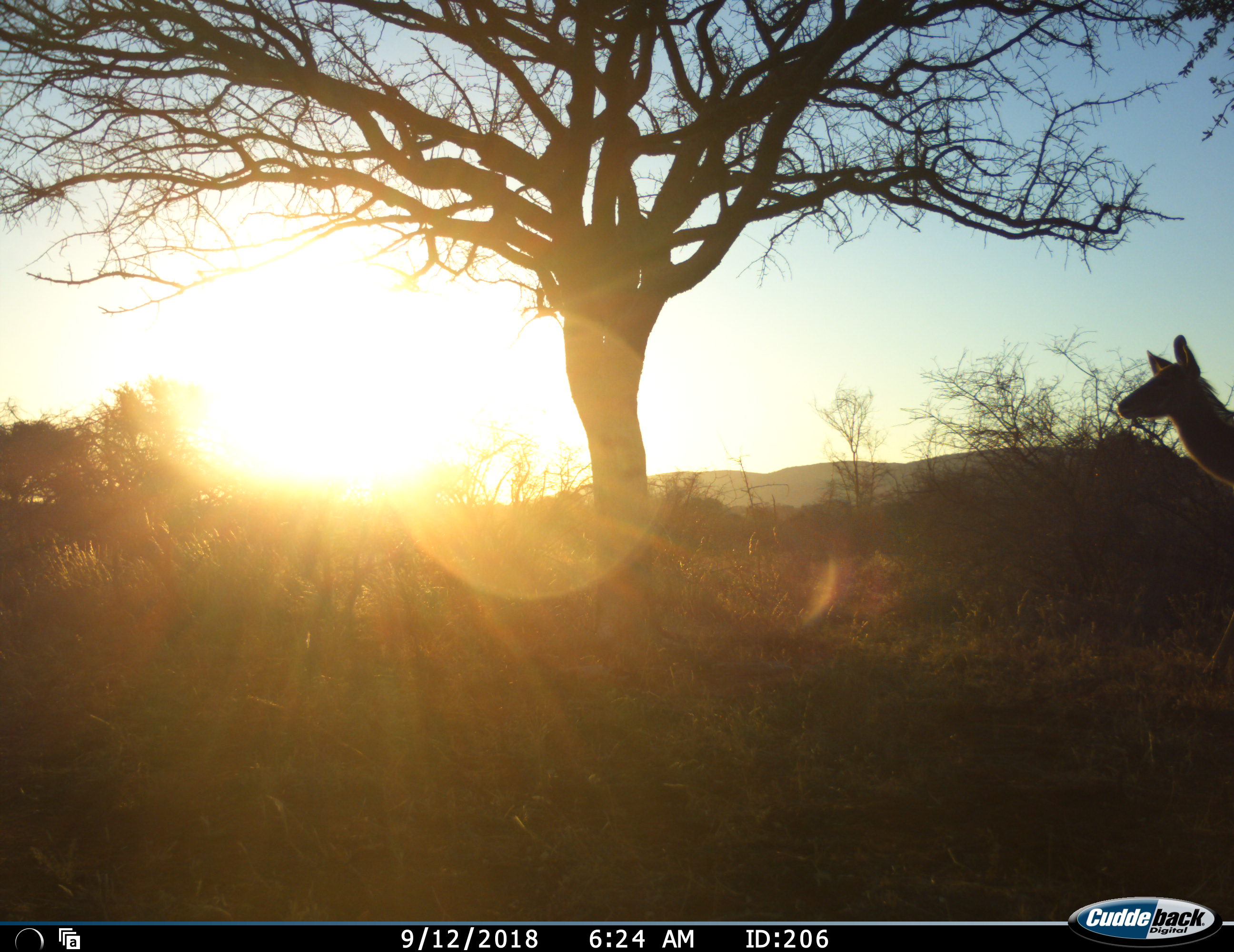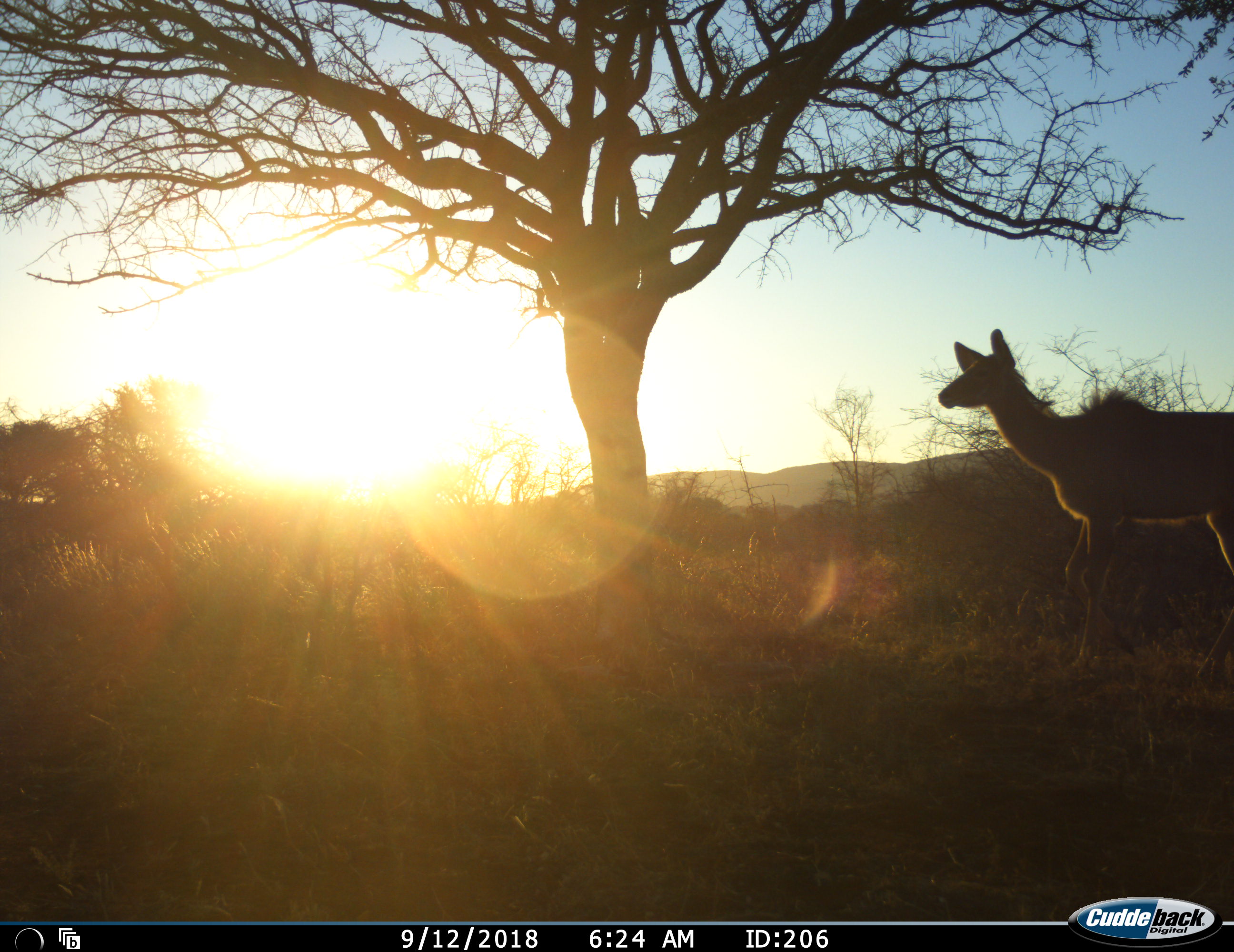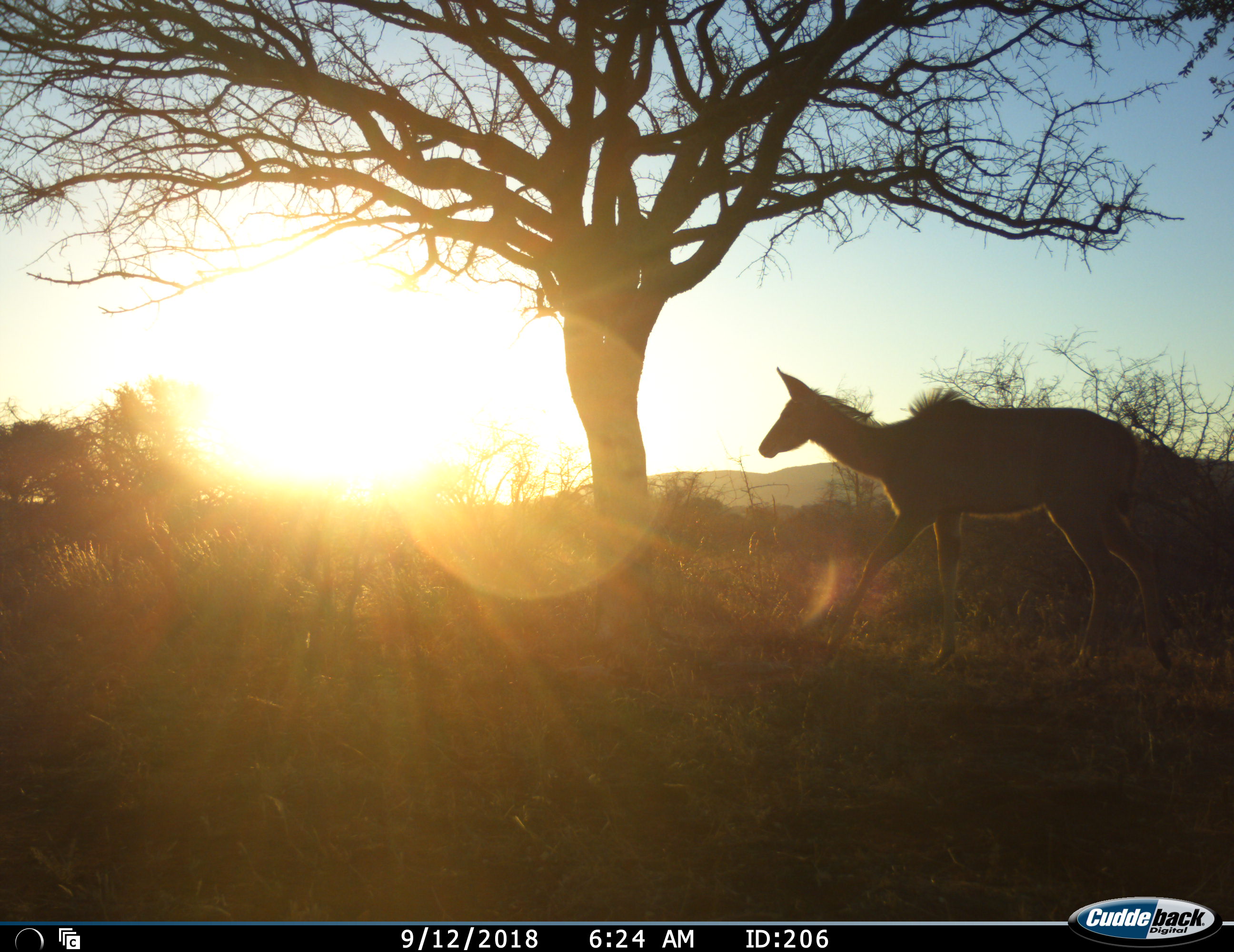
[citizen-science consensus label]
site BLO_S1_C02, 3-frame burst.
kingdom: Animalia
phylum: Chordata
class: Mammalia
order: Artiodactyla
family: Bovidae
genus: Tragelaphus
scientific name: Tragelaphus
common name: kudu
Kudu (Tragelaphus), count 1. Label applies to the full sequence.